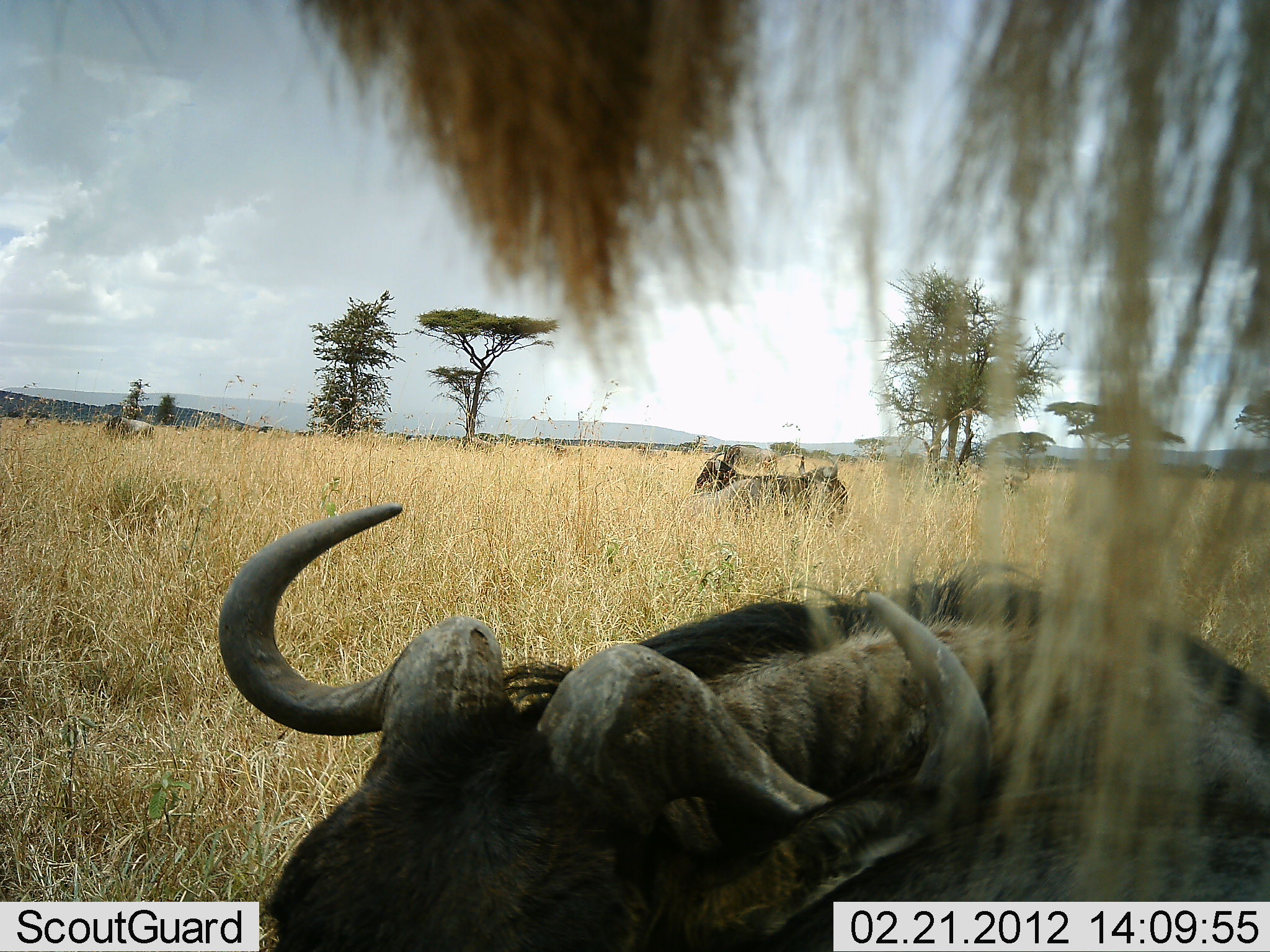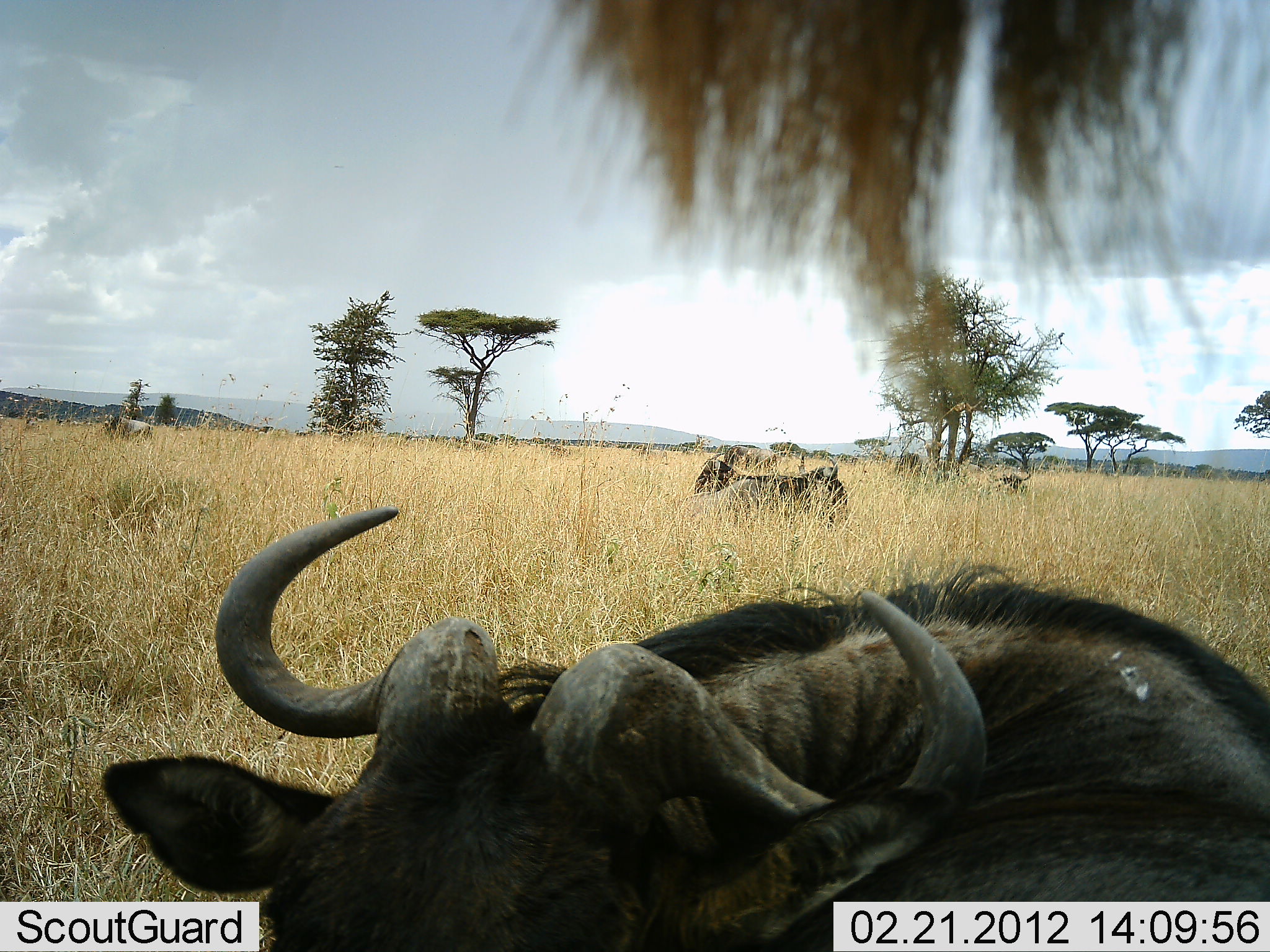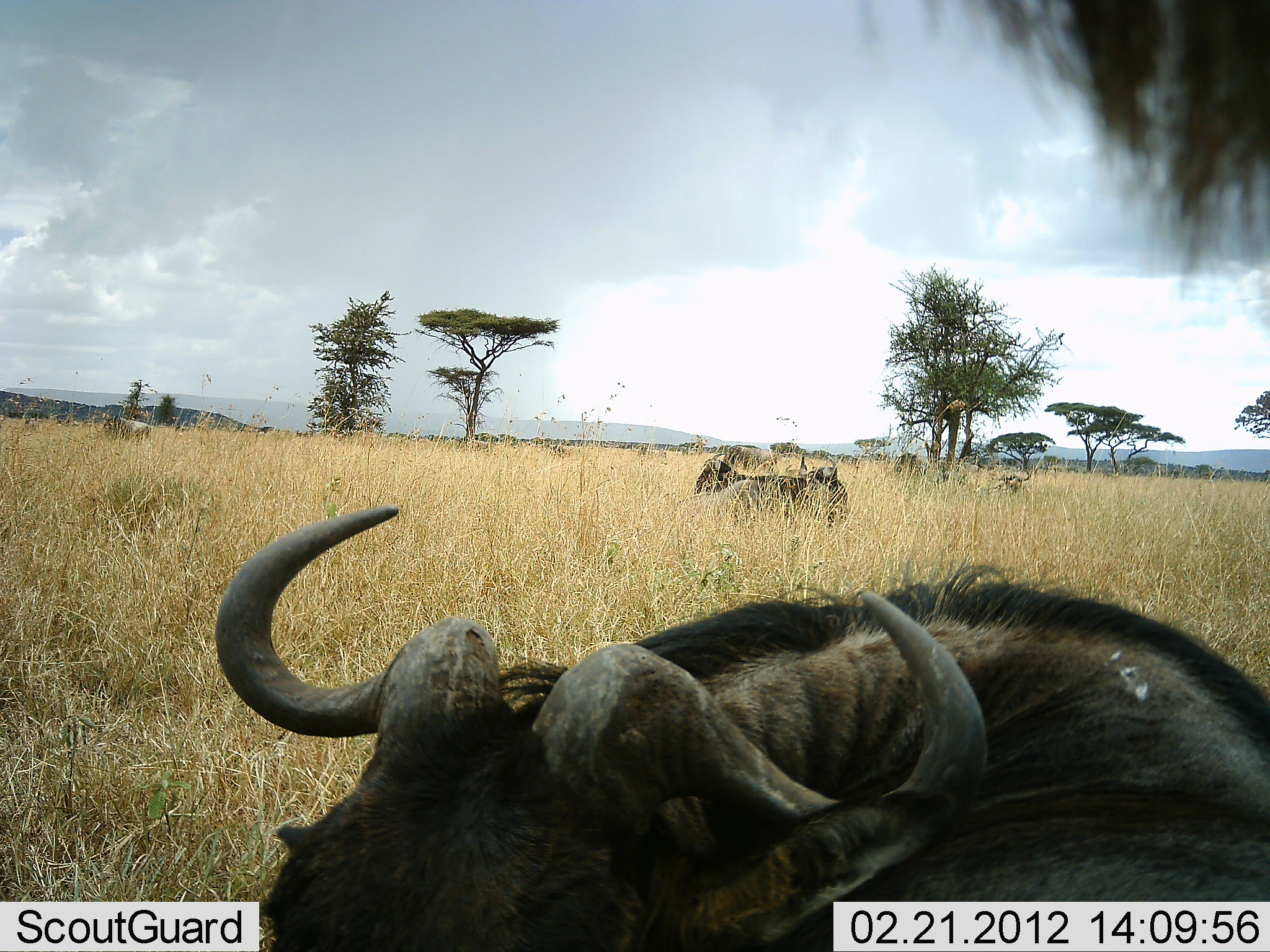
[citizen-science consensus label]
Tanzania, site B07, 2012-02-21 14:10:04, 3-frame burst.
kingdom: Animalia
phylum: Chordata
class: Mammalia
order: Artiodactyla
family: Bovidae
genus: Connochaetes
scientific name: Connochaetes taurinus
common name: blue wildebeest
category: wildebeest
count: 4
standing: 63%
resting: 93%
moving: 0%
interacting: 0%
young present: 0%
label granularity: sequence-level